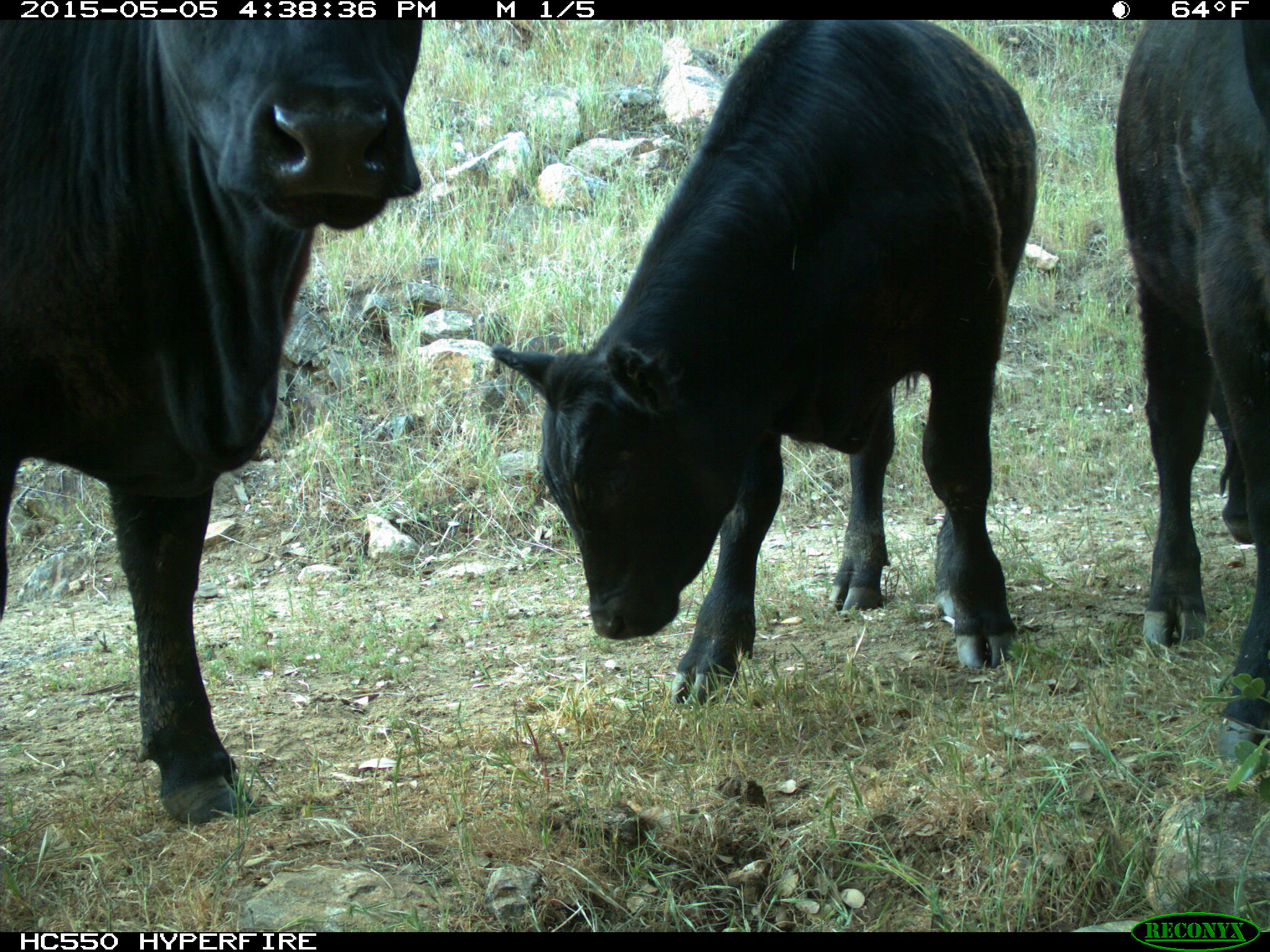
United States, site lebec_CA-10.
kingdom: Animalia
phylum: Chordata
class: Mammalia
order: Artiodactyla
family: Bovidae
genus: Bos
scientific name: Bos taurus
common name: domestic cow